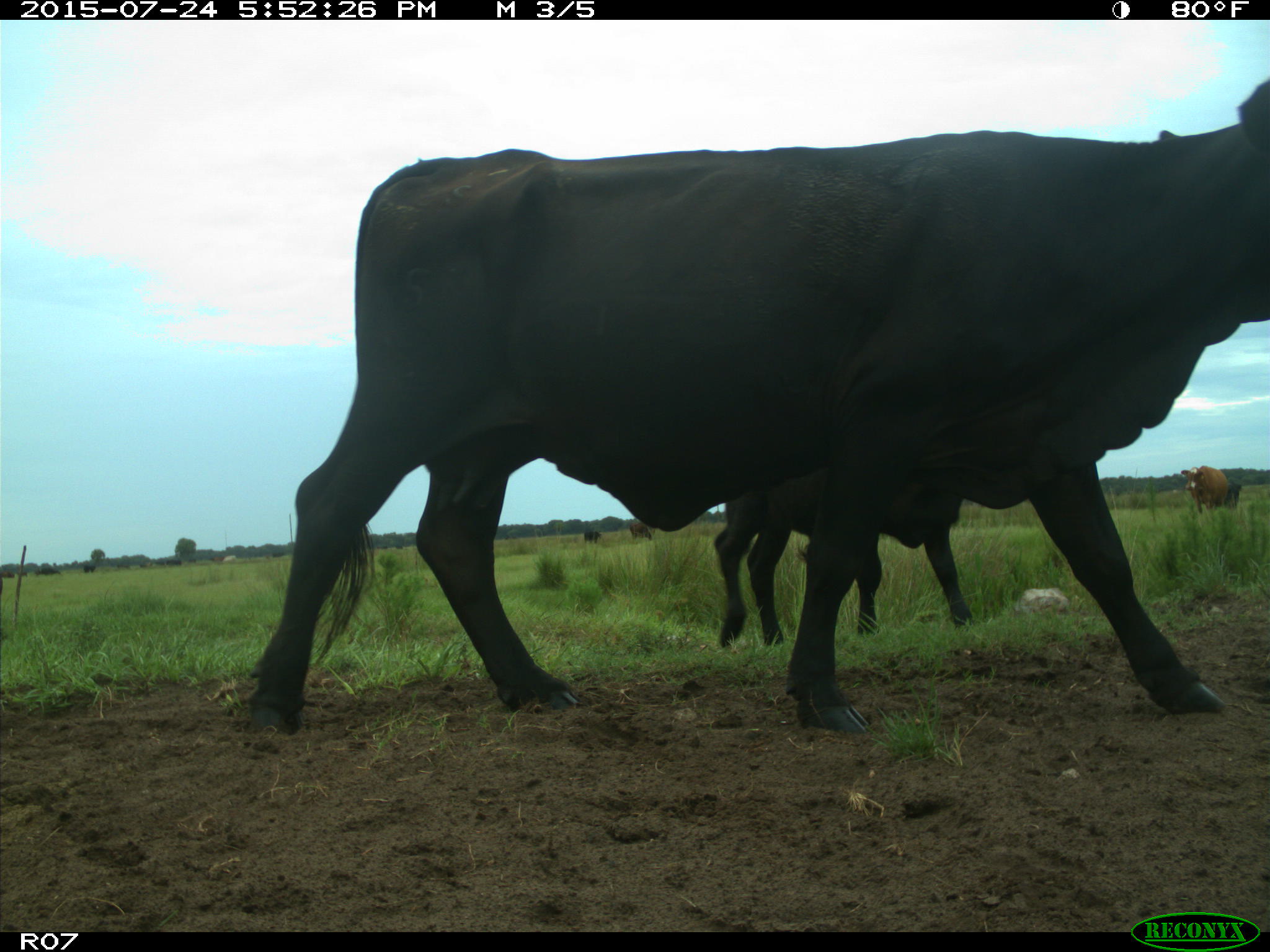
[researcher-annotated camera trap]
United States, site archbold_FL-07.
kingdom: Animalia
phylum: Chordata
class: Mammalia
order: Artiodactyla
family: Bovidae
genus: Bos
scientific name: Bos taurus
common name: domestic cow